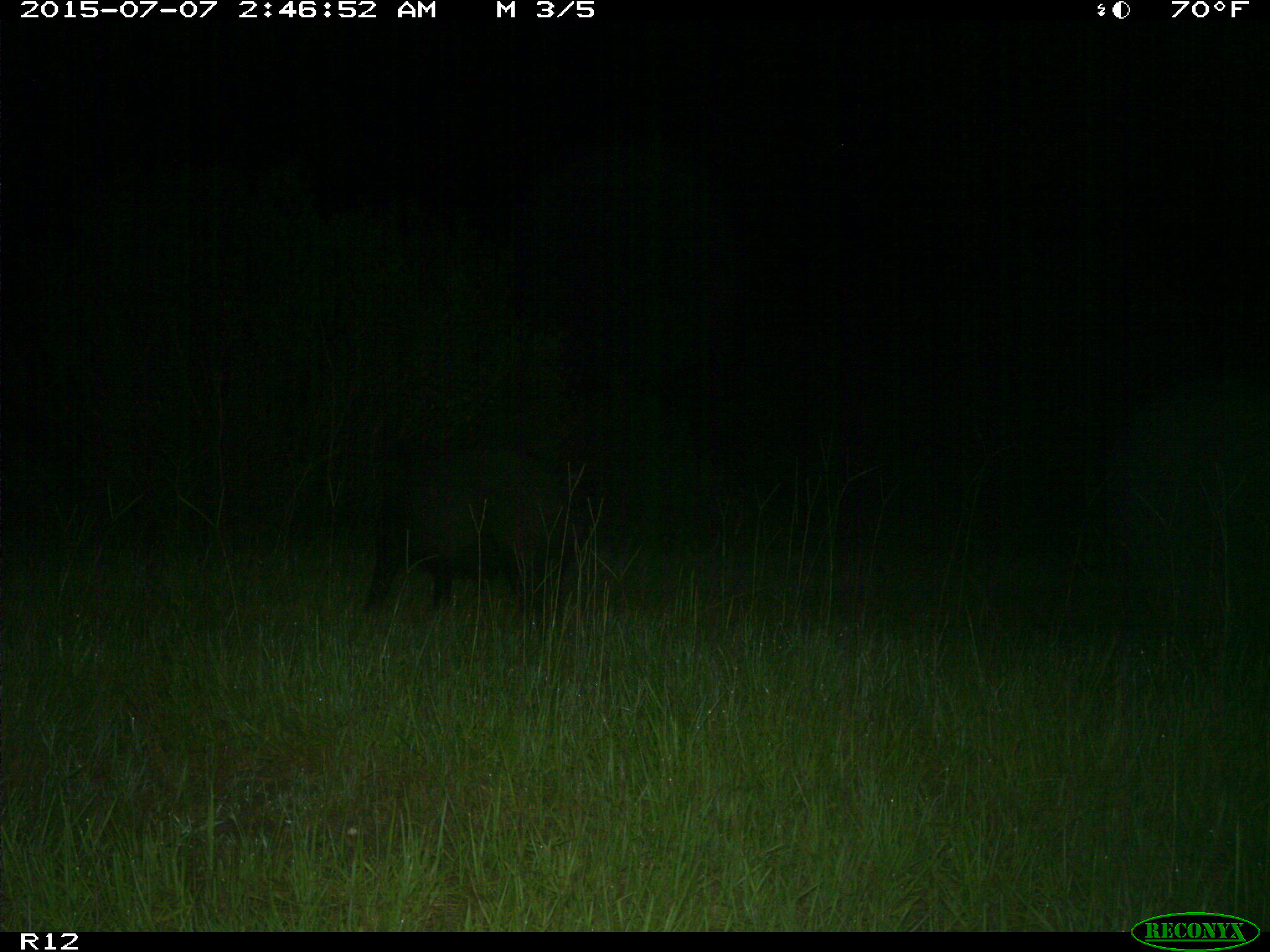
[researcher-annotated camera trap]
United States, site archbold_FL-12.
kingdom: Animalia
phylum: Chordata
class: Mammalia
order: Artiodactyla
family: Suidae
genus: Sus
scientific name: Sus scrofa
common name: wild boar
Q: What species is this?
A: Sus scrofa (wild boar).